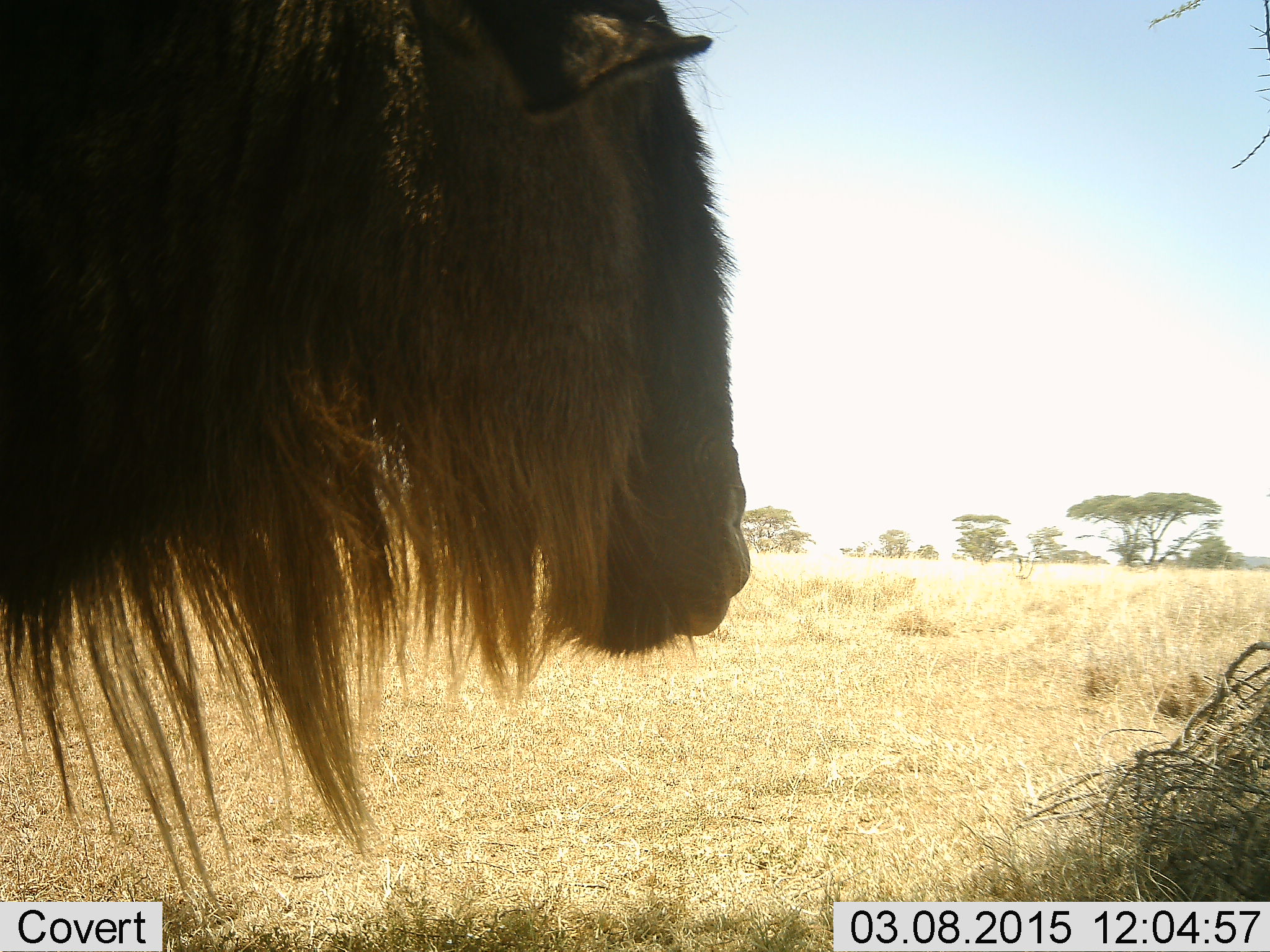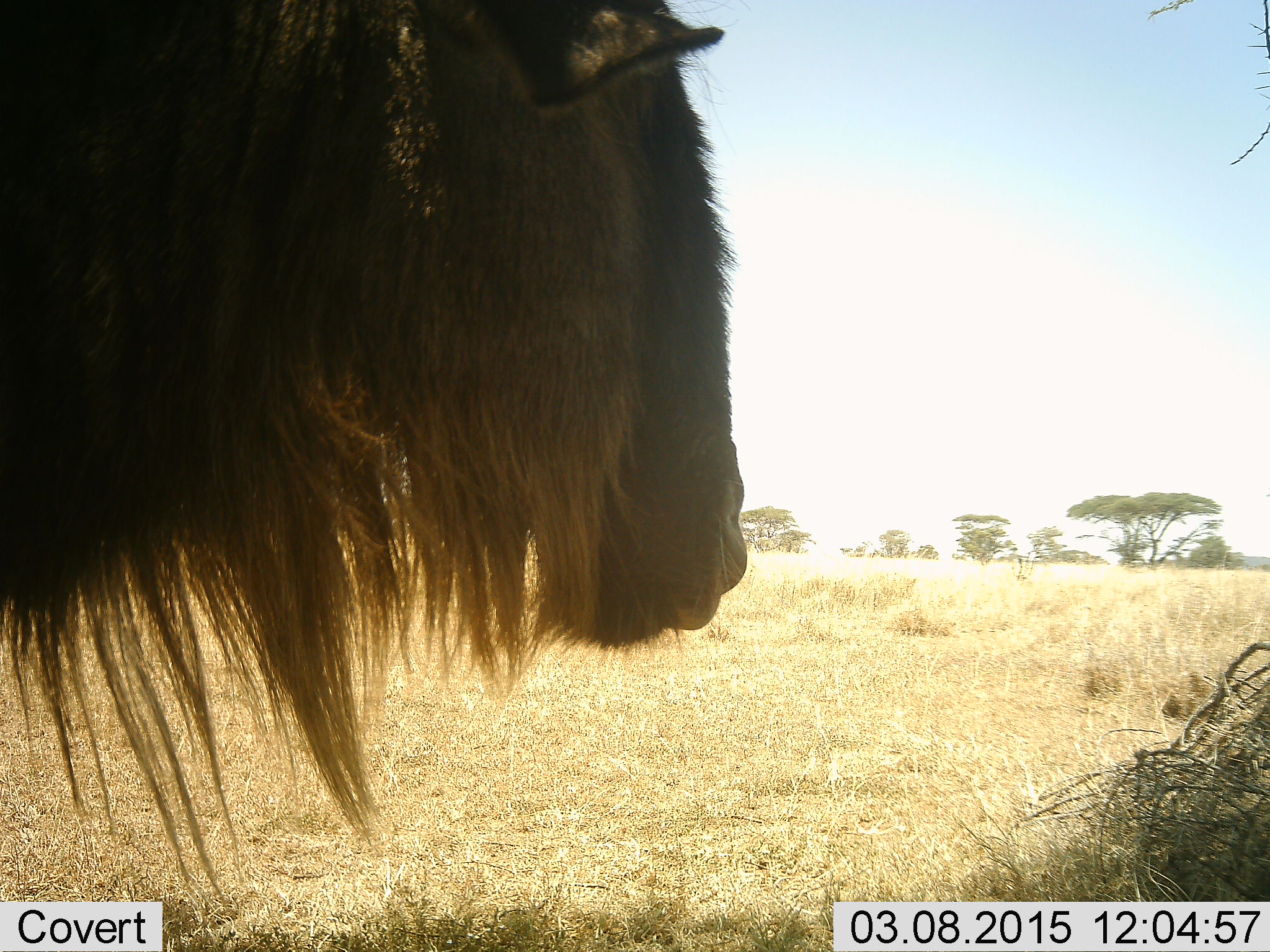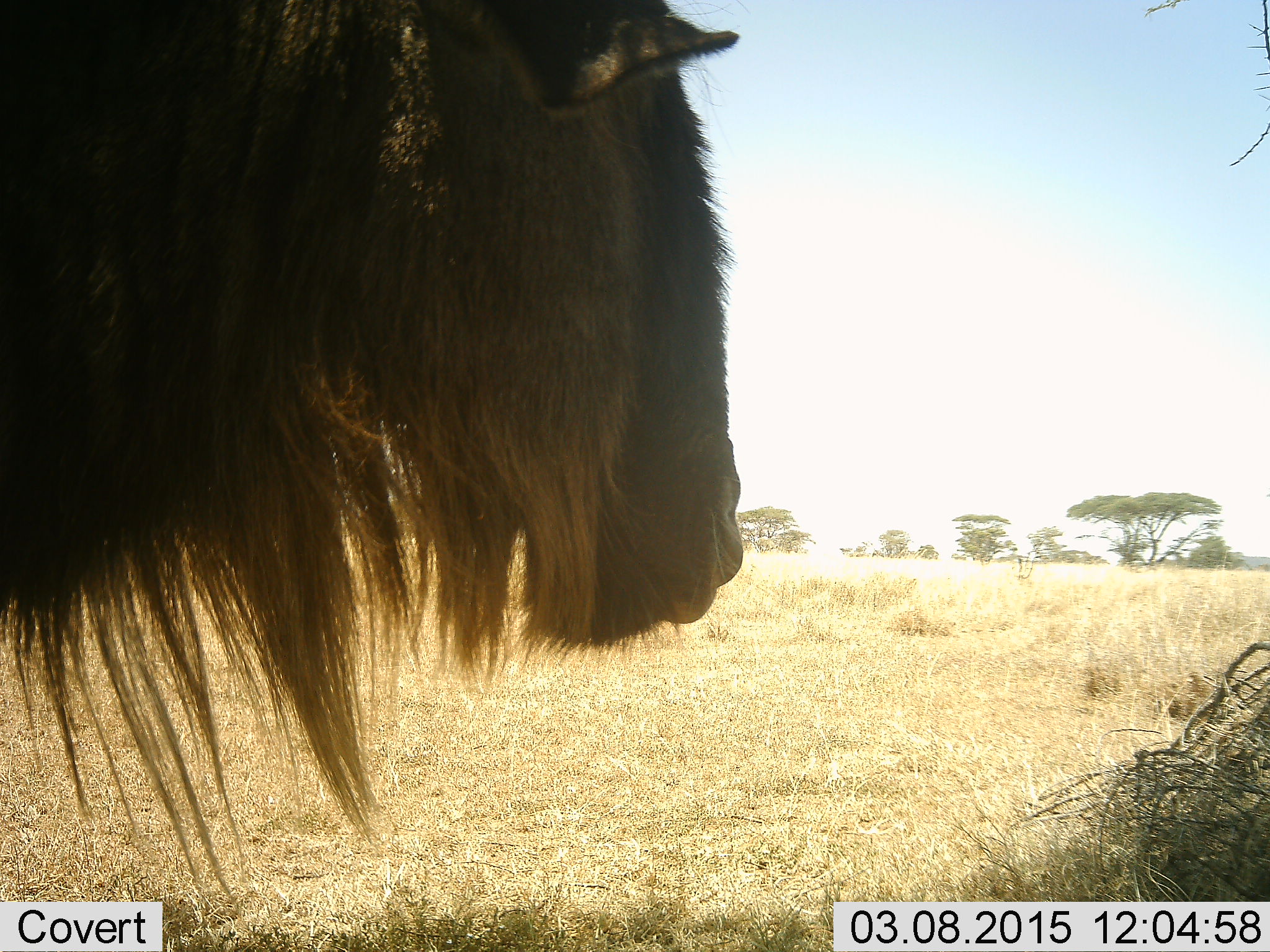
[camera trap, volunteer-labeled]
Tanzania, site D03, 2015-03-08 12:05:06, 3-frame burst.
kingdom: Animalia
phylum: Chordata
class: Mammalia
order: Artiodactyla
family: Bovidae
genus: Connochaetes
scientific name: Connochaetes taurinus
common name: blue wildebeest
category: wildebeest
Wildebeest (blue wildebeest) (Connochaetes taurinus), count 1. Behavior (volunteer vote fractions): standing 100%, resting 0%, moving 0%, interacting 0%. Young present (vote fraction): 0%. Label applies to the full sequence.